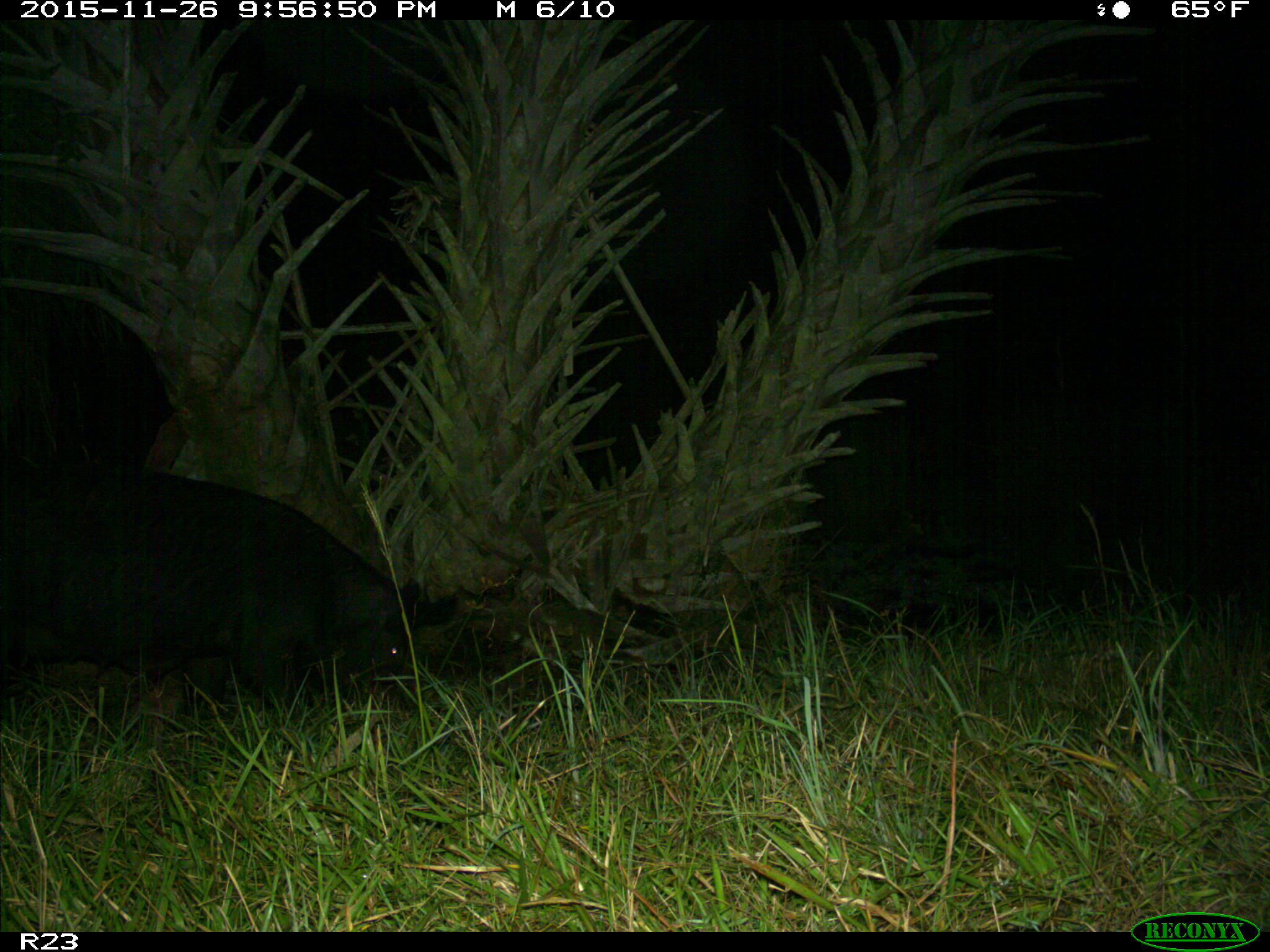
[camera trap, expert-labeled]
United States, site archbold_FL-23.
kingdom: Animalia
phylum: Chordata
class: Mammalia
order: Artiodactyla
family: Suidae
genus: Sus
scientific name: Sus scrofa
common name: wild boar